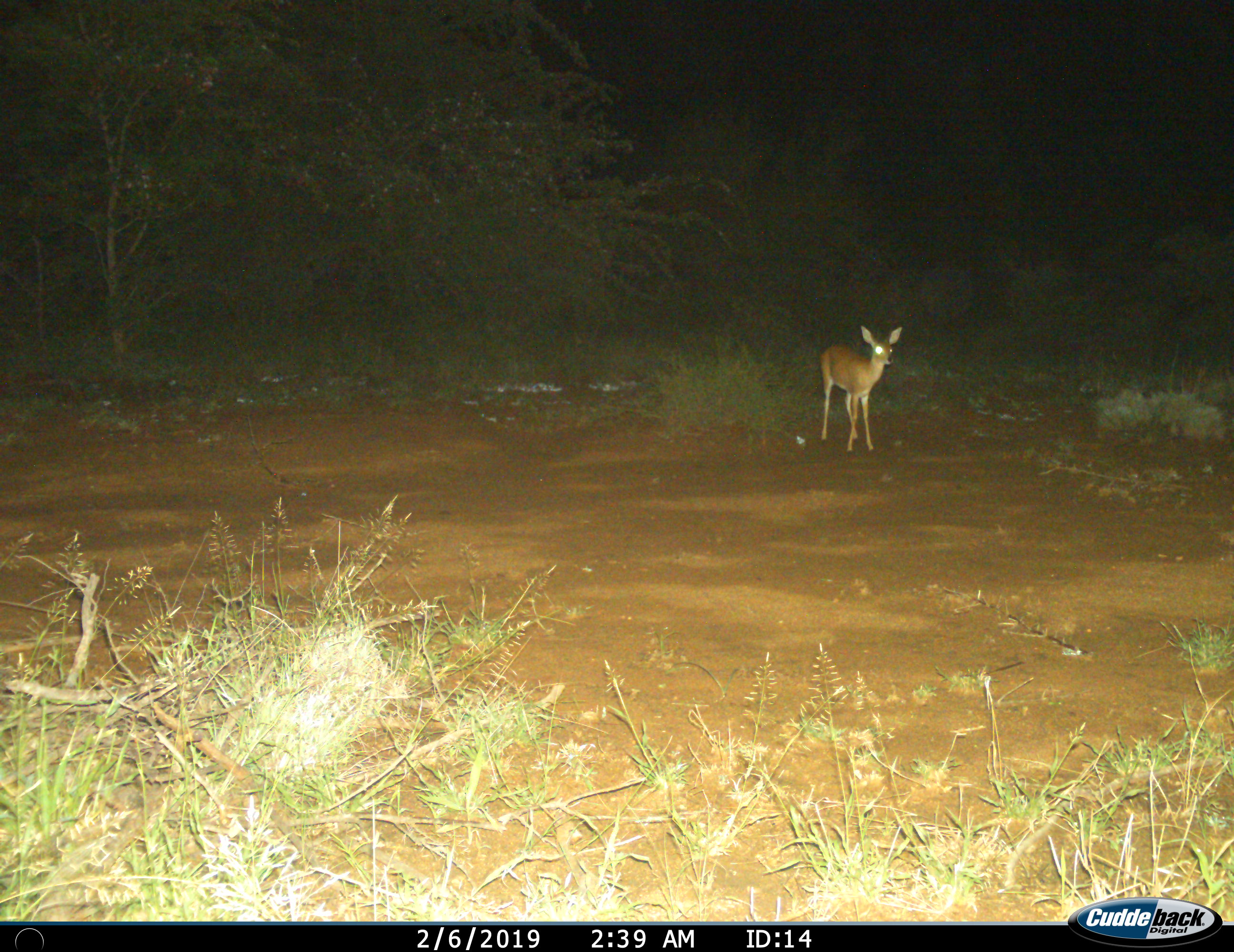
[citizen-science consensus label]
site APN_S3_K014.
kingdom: Animalia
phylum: Chordata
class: Mammalia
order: Artiodactyla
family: Bovidae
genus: Raphicerus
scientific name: Raphicerus campestris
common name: steenbok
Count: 1.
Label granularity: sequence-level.